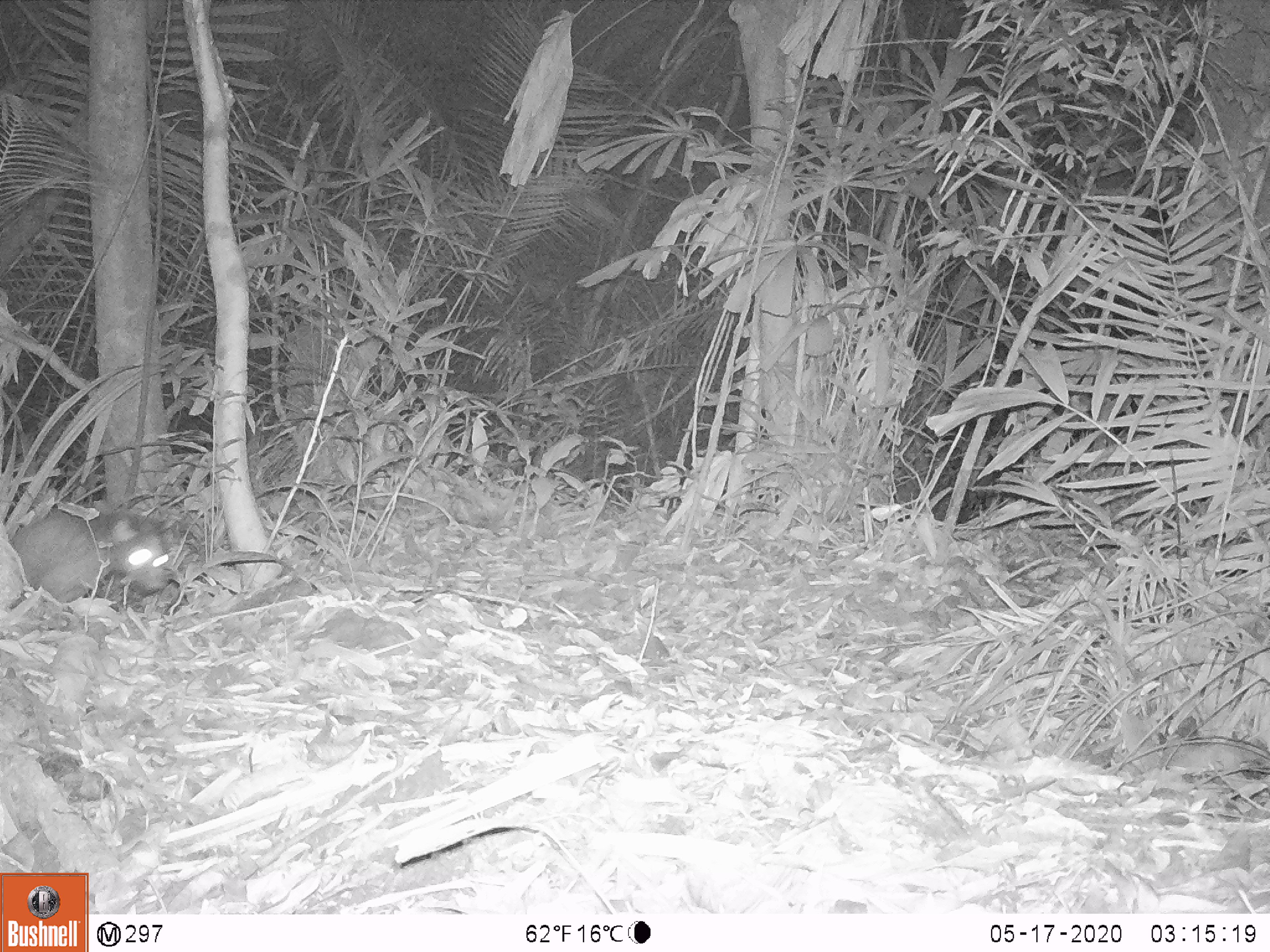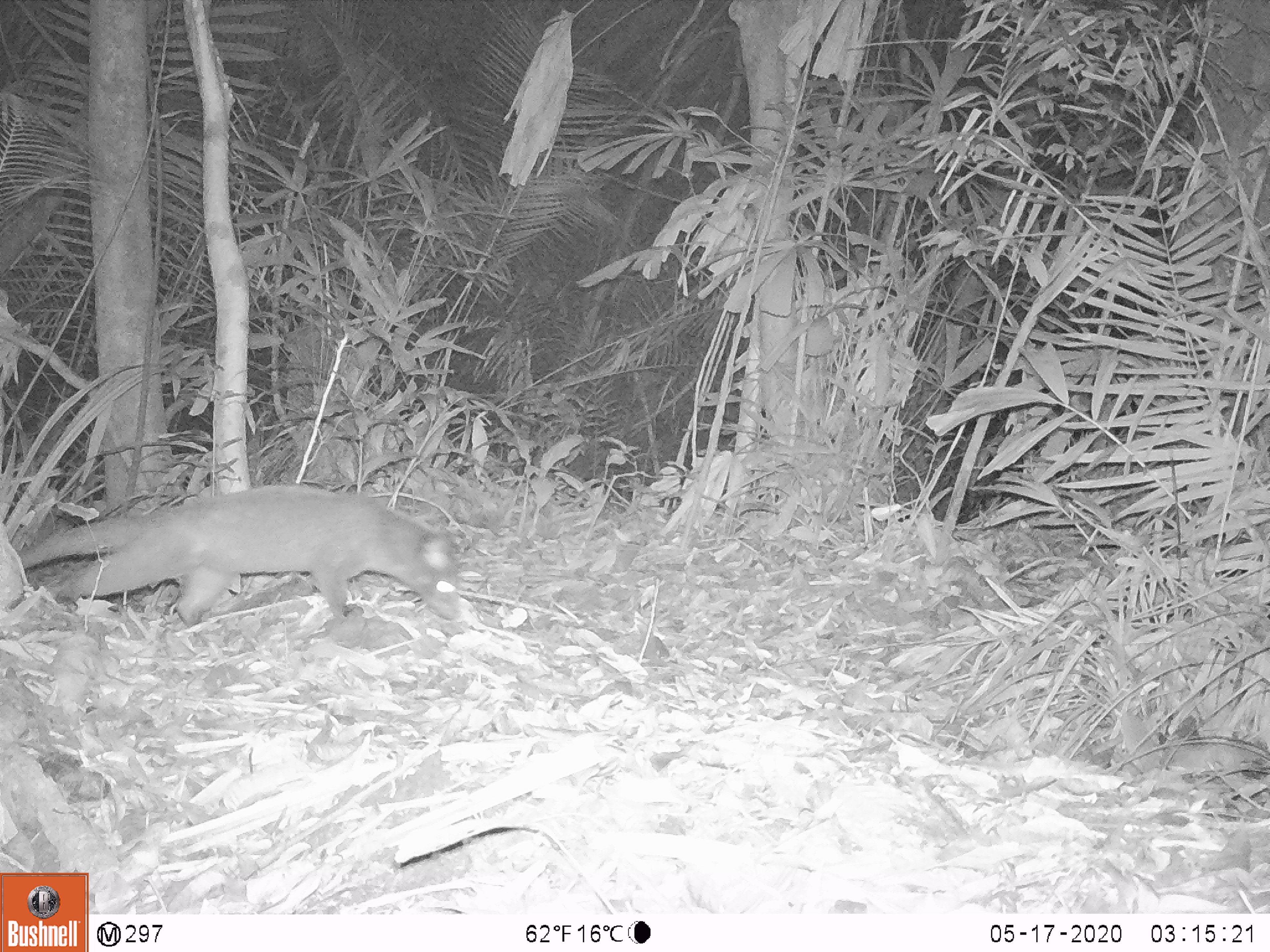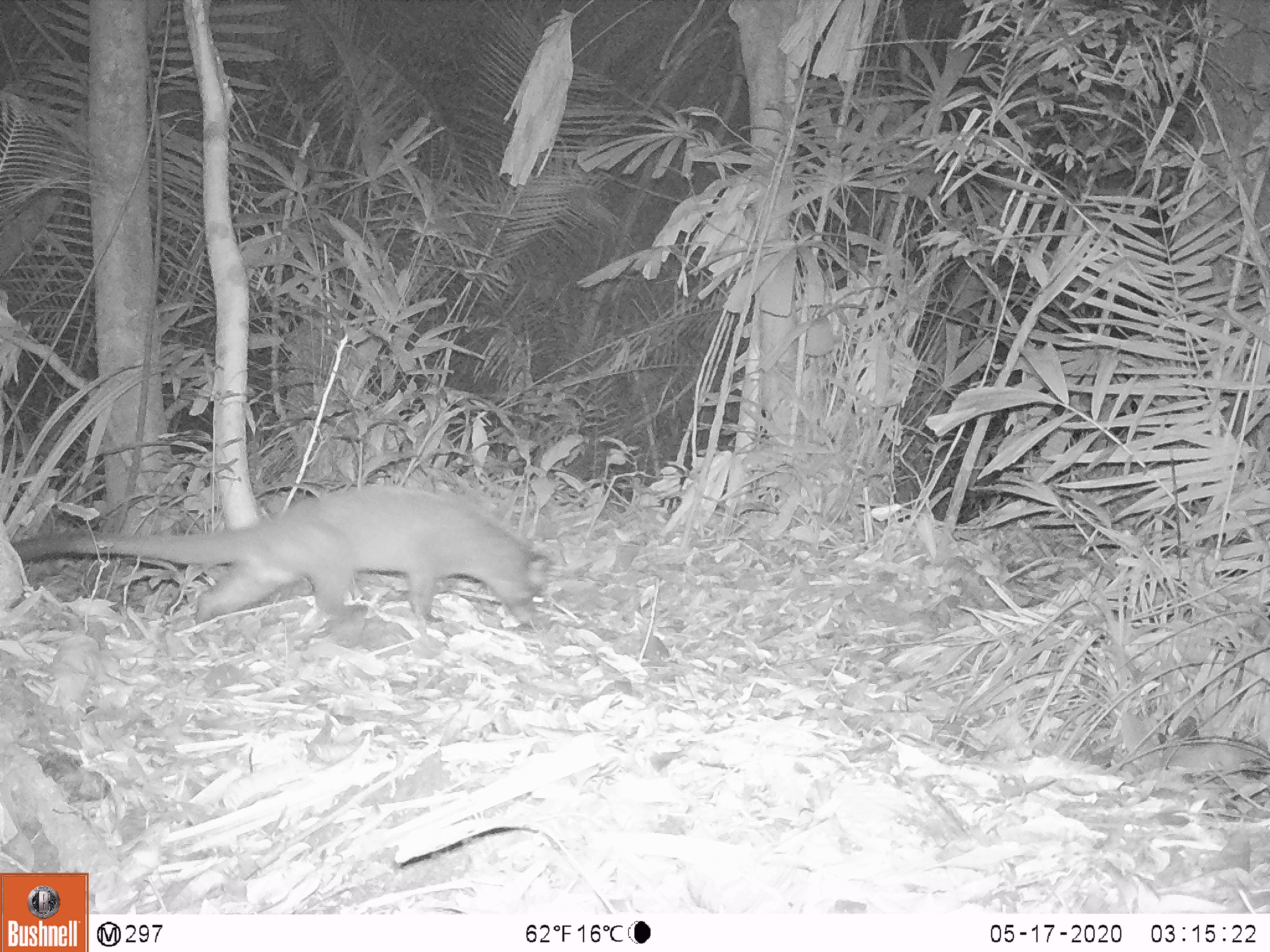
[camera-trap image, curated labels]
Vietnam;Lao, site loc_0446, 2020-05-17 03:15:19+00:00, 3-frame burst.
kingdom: Animalia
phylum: Chordata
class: Mammalia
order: Carnivora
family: Viverridae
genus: Paguma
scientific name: Paguma larvata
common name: masked palm civet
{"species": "masked palm civet (Paguma larvata)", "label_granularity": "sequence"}